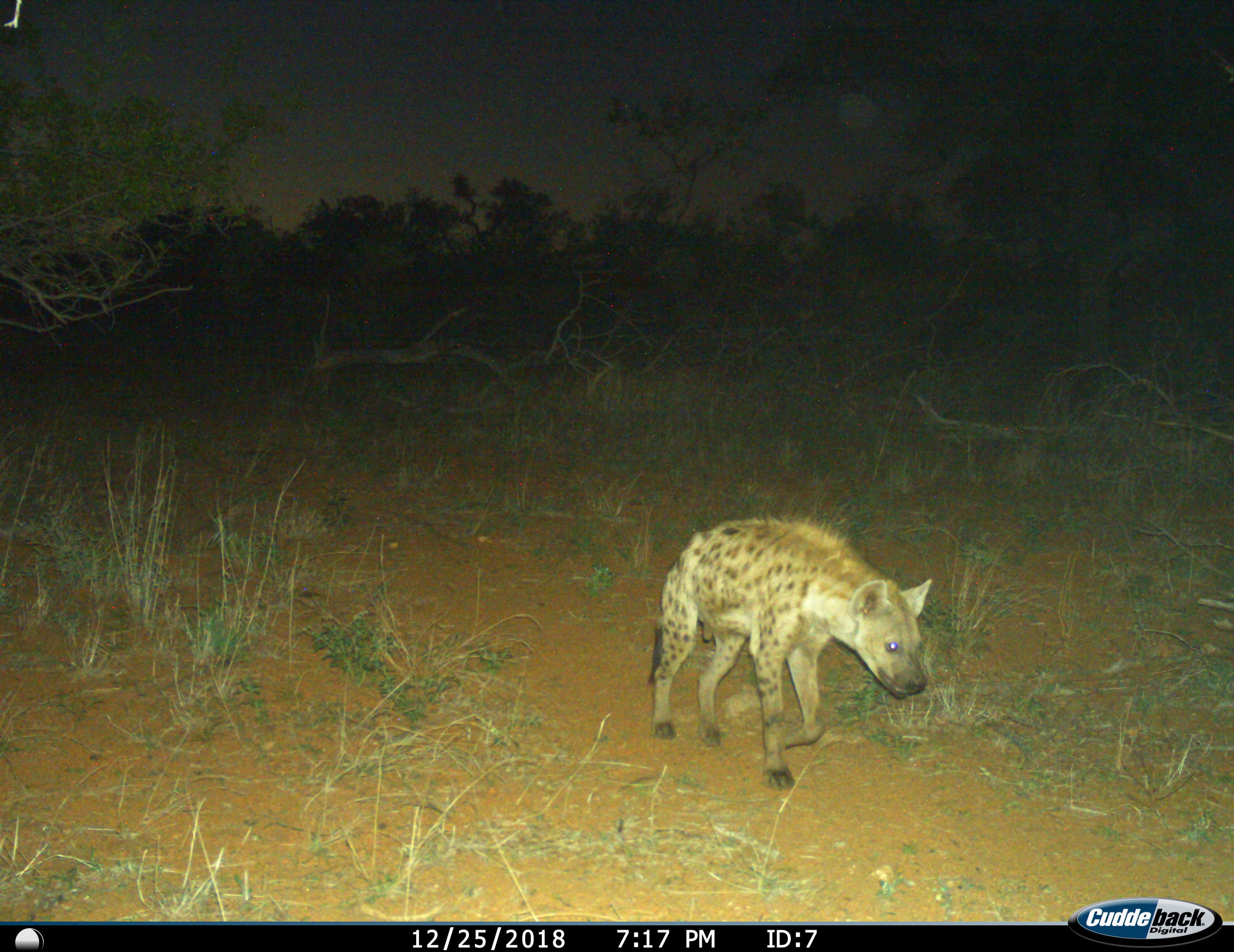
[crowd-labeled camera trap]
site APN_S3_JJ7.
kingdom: Animalia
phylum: Chordata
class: Mammalia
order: Carnivora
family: Hyaenidae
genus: Crocuta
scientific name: Crocuta crocuta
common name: spotted hyena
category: hyenaspotted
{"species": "hyenaspotted (spotted hyena) (Crocuta crocuta)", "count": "1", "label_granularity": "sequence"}